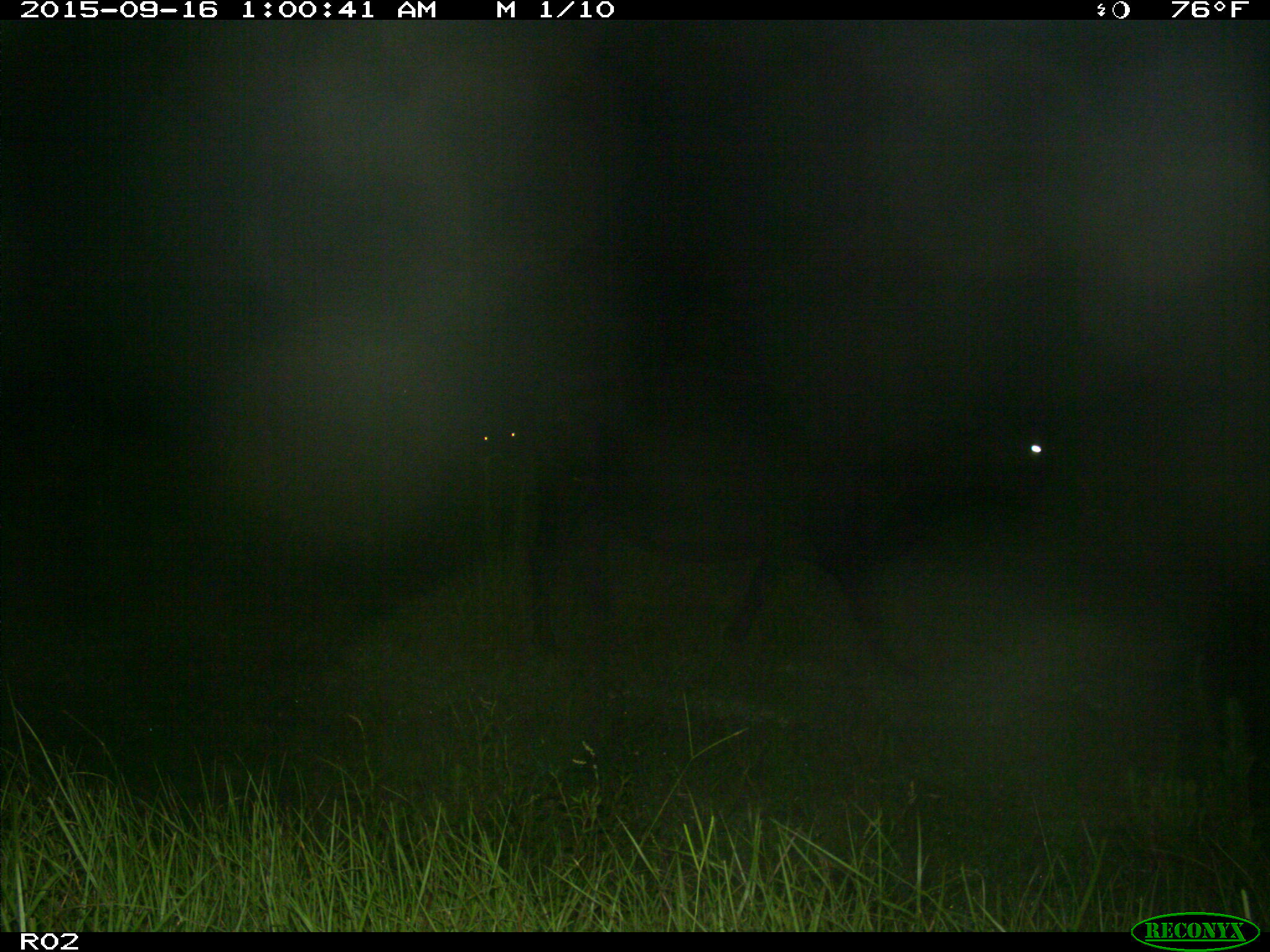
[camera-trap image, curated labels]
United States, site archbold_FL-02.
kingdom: Animalia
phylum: Chordata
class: Mammalia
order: Artiodactyla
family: Bovidae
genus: Bos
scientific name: Bos taurus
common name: domestic cow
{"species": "Bos taurus (domestic cow)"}